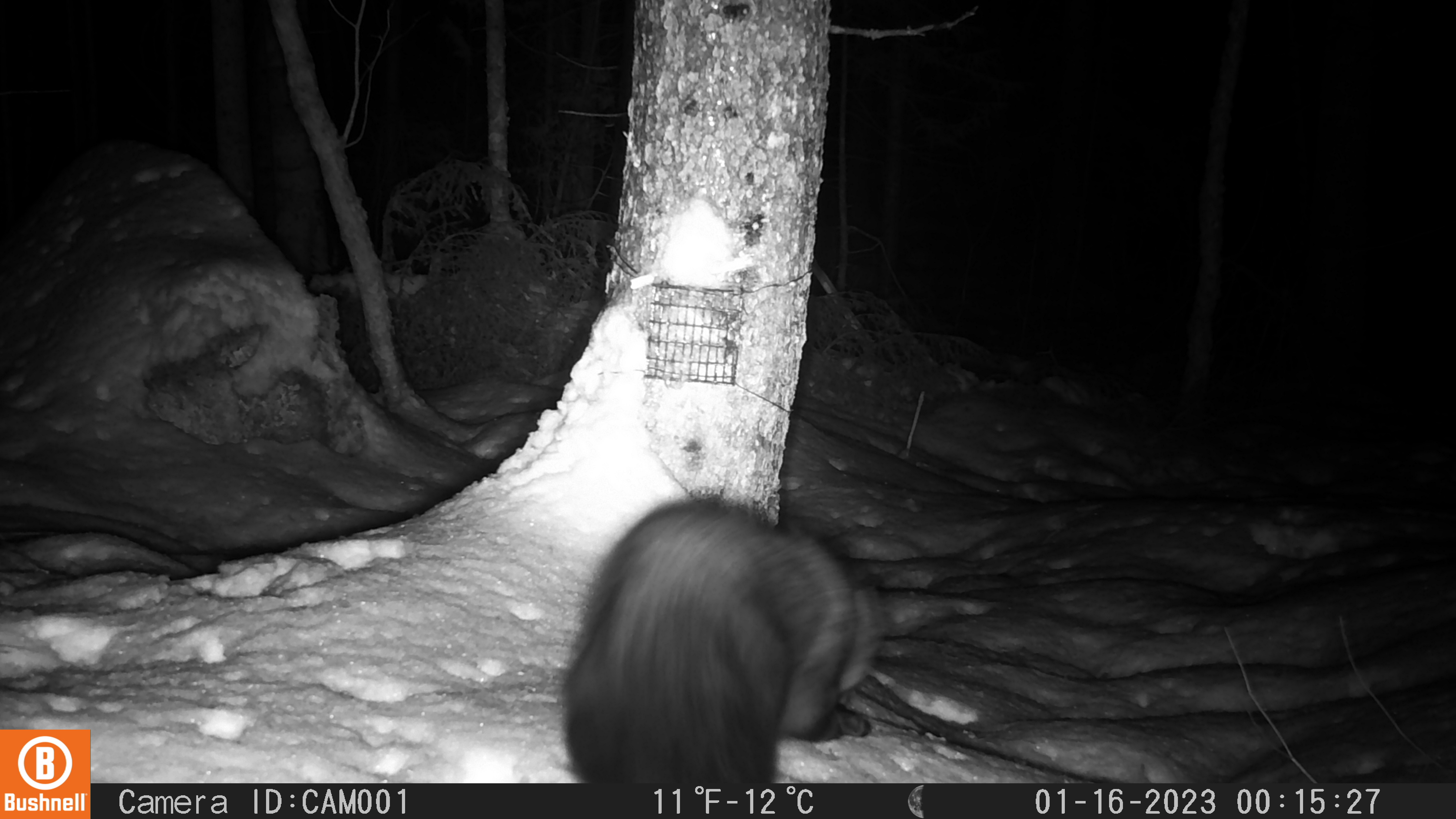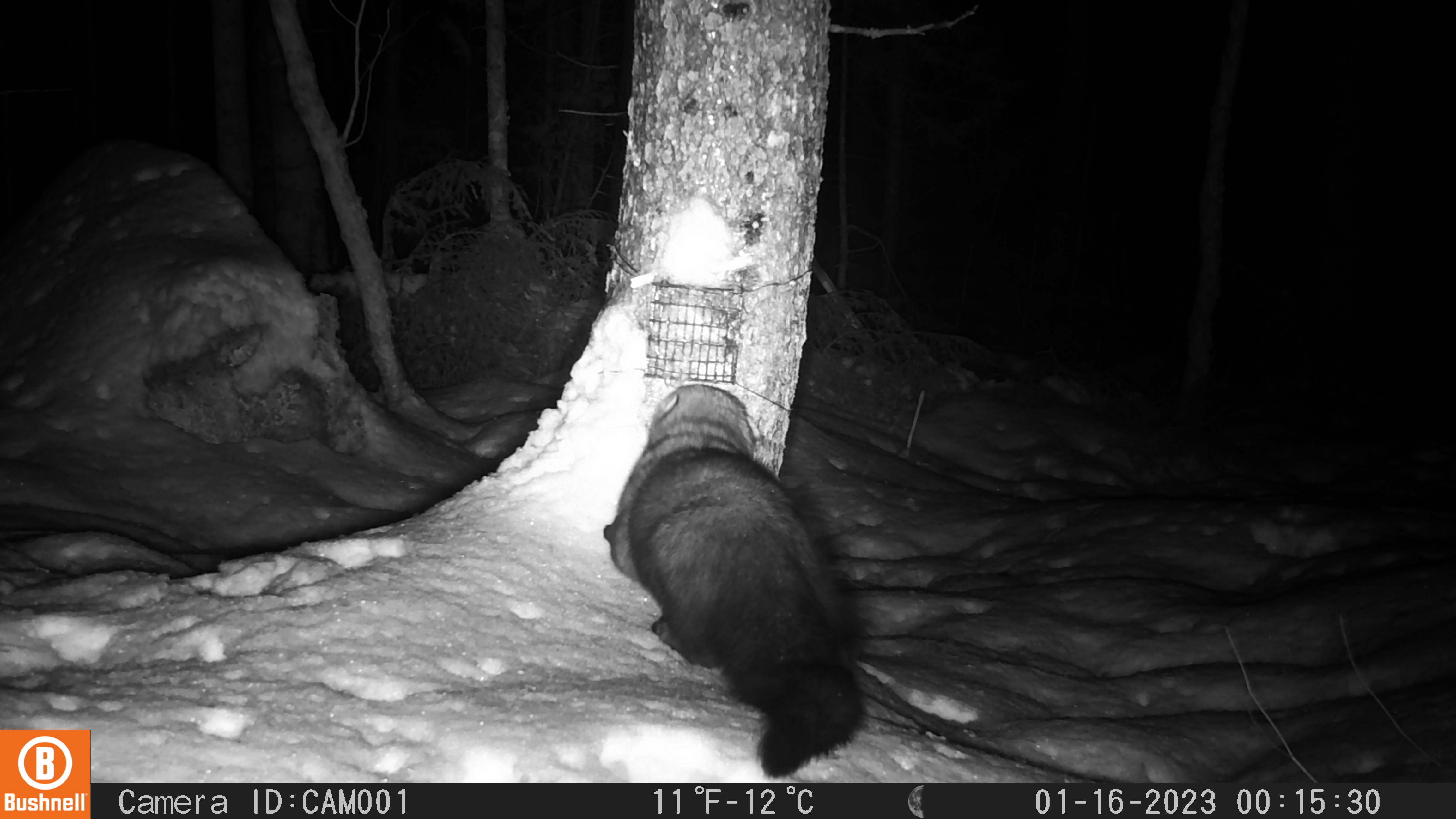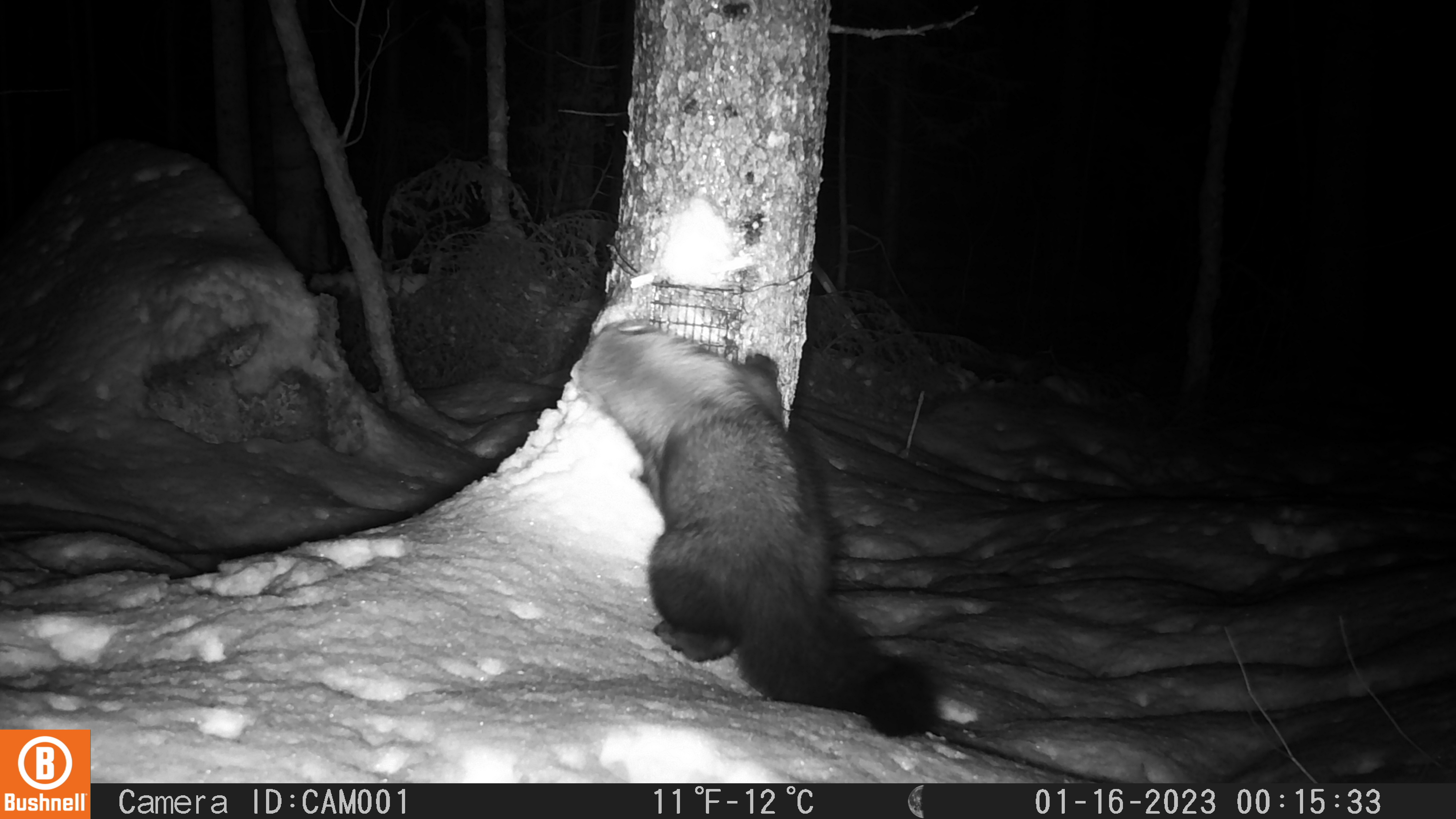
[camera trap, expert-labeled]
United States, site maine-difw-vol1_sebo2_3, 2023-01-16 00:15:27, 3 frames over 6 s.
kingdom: Animalia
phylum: Chordata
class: Mammalia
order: Carnivora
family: Mustelidae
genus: Pekania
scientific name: Pekania pennanti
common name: fisher